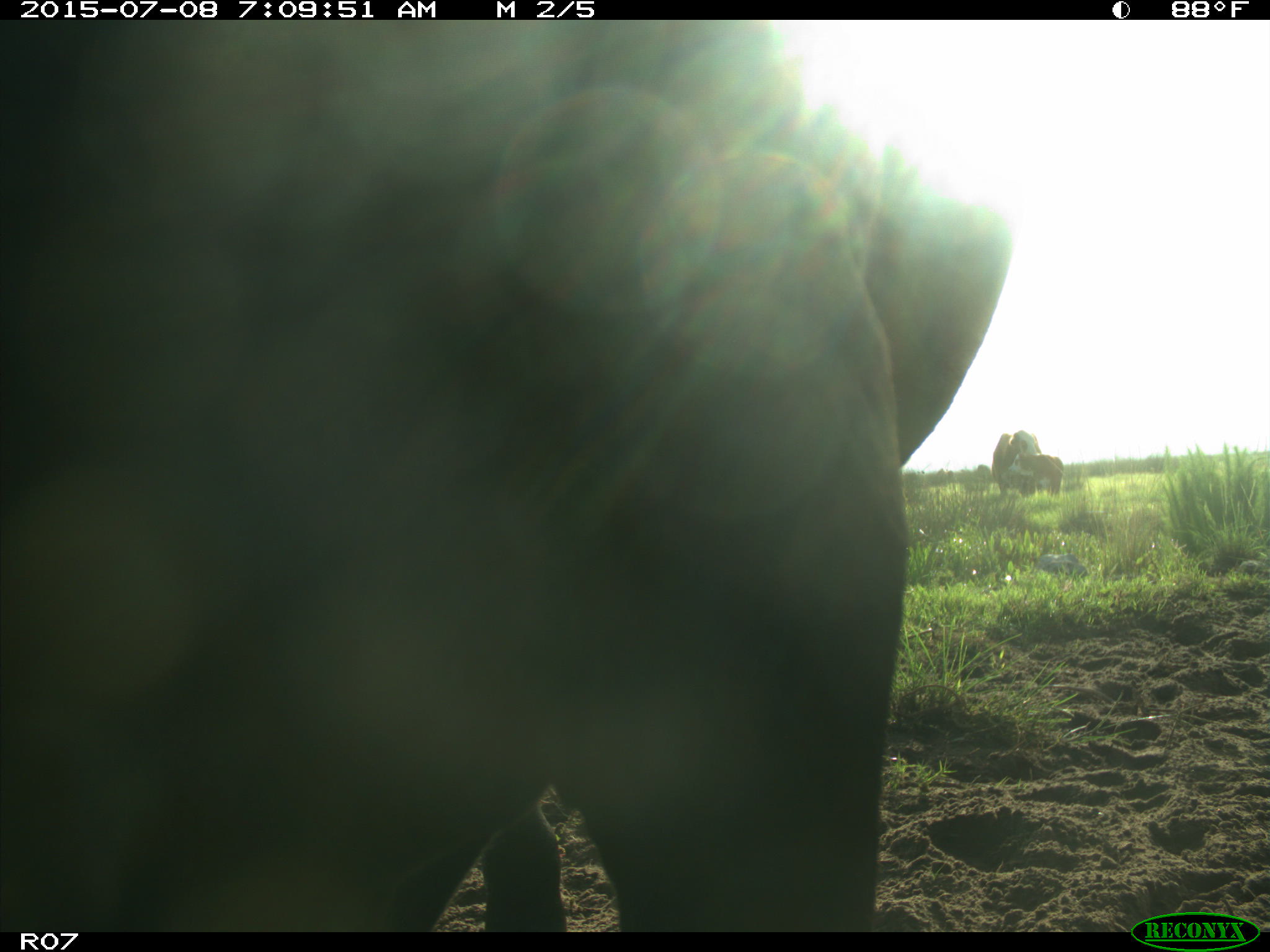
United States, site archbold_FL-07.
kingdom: Animalia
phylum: Chordata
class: Mammalia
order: Artiodactyla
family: Bovidae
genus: Bos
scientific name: Bos taurus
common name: domestic cow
Bos taurus (domestic cow).